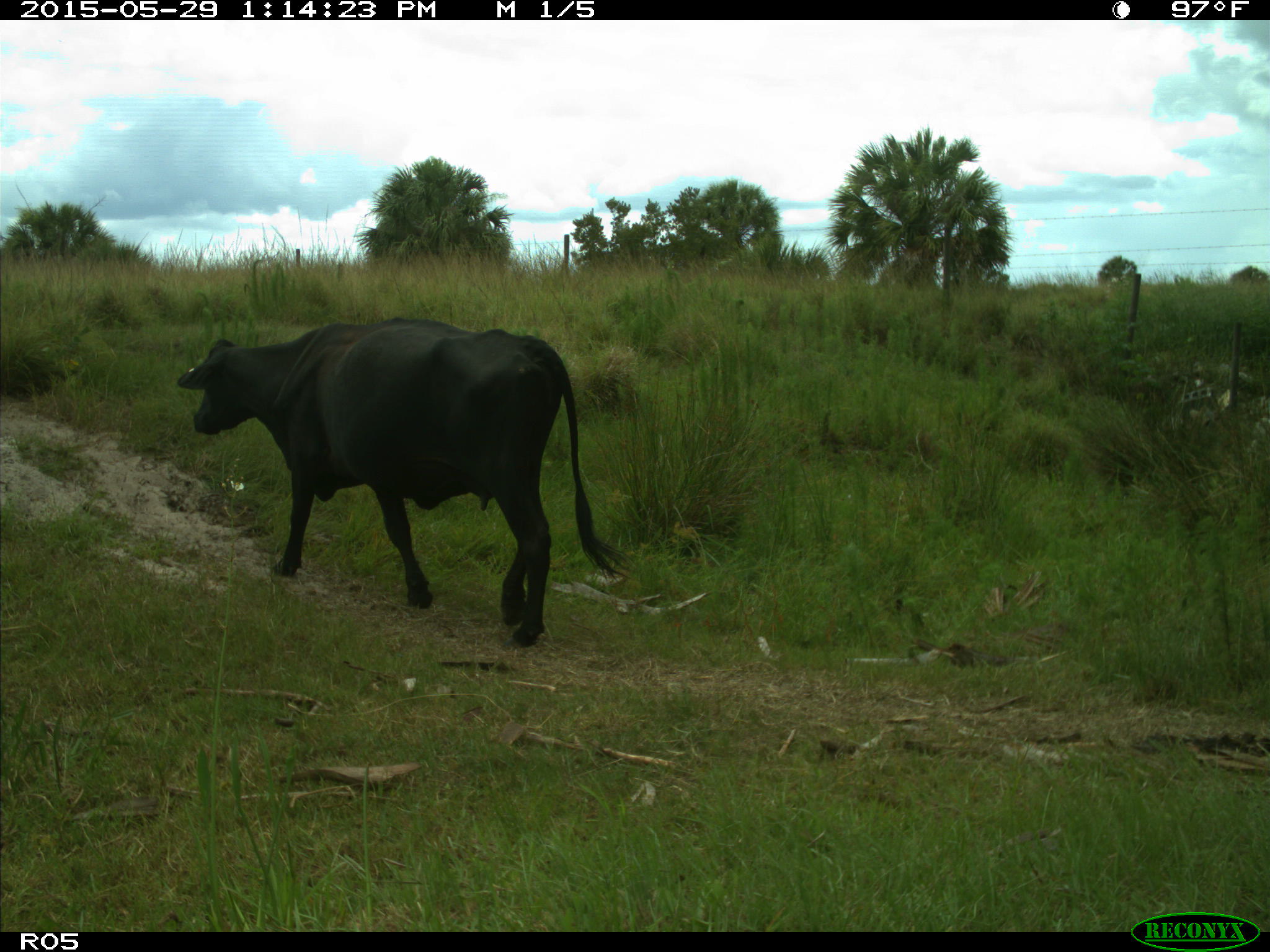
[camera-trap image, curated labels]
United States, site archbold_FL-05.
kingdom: Animalia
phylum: Chordata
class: Mammalia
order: Artiodactyla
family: Bovidae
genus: Bos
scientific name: Bos taurus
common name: domestic cow